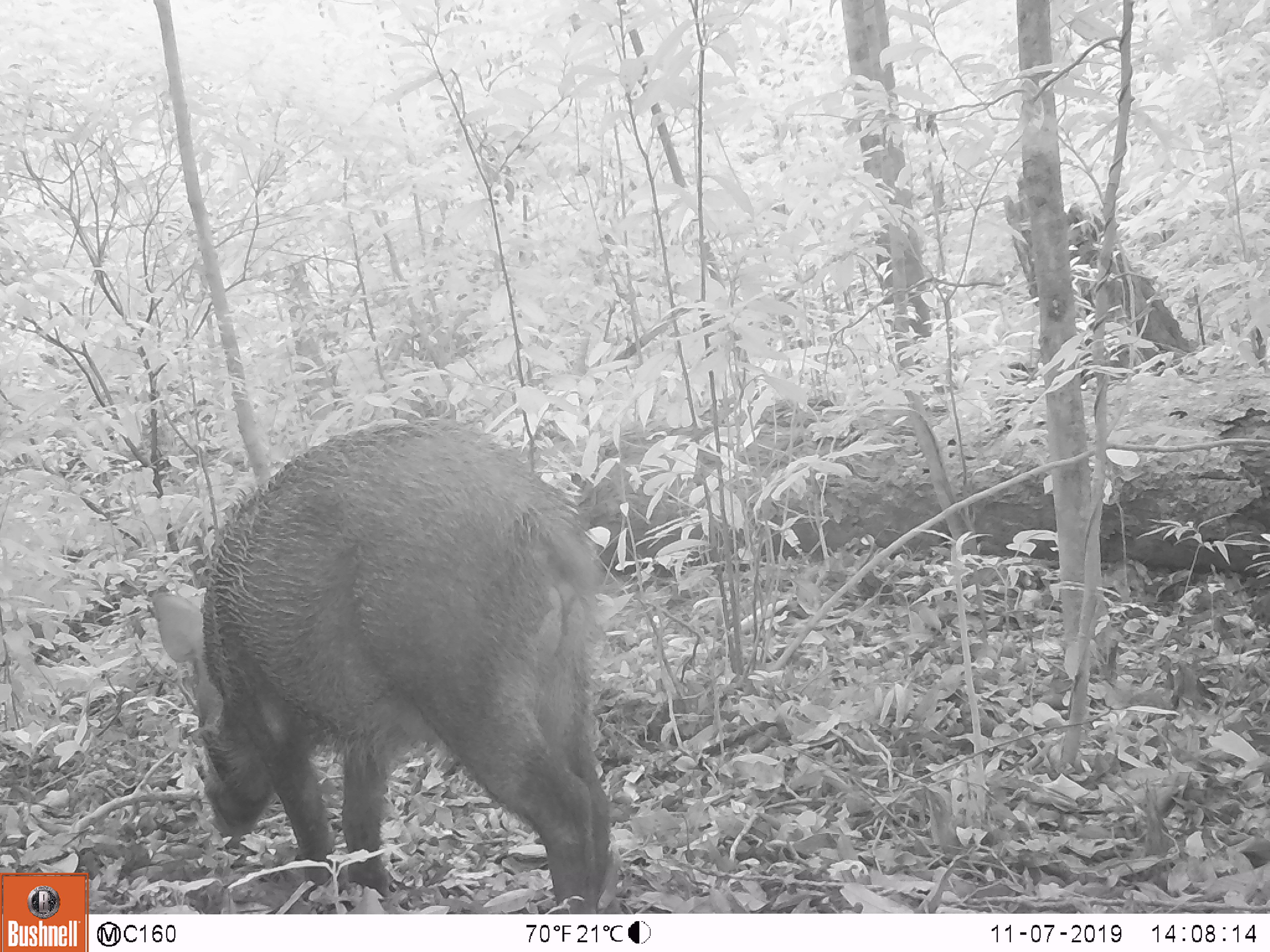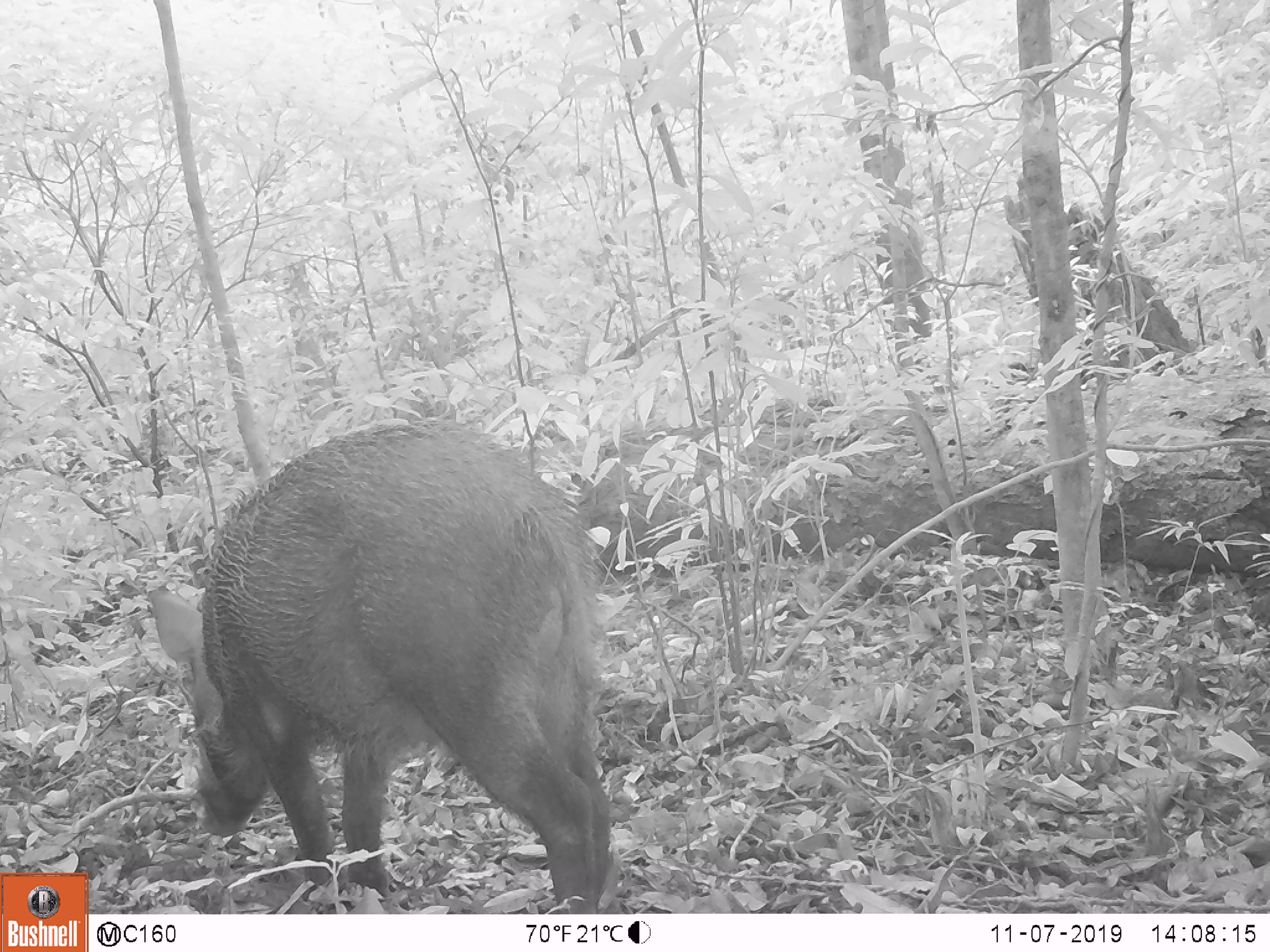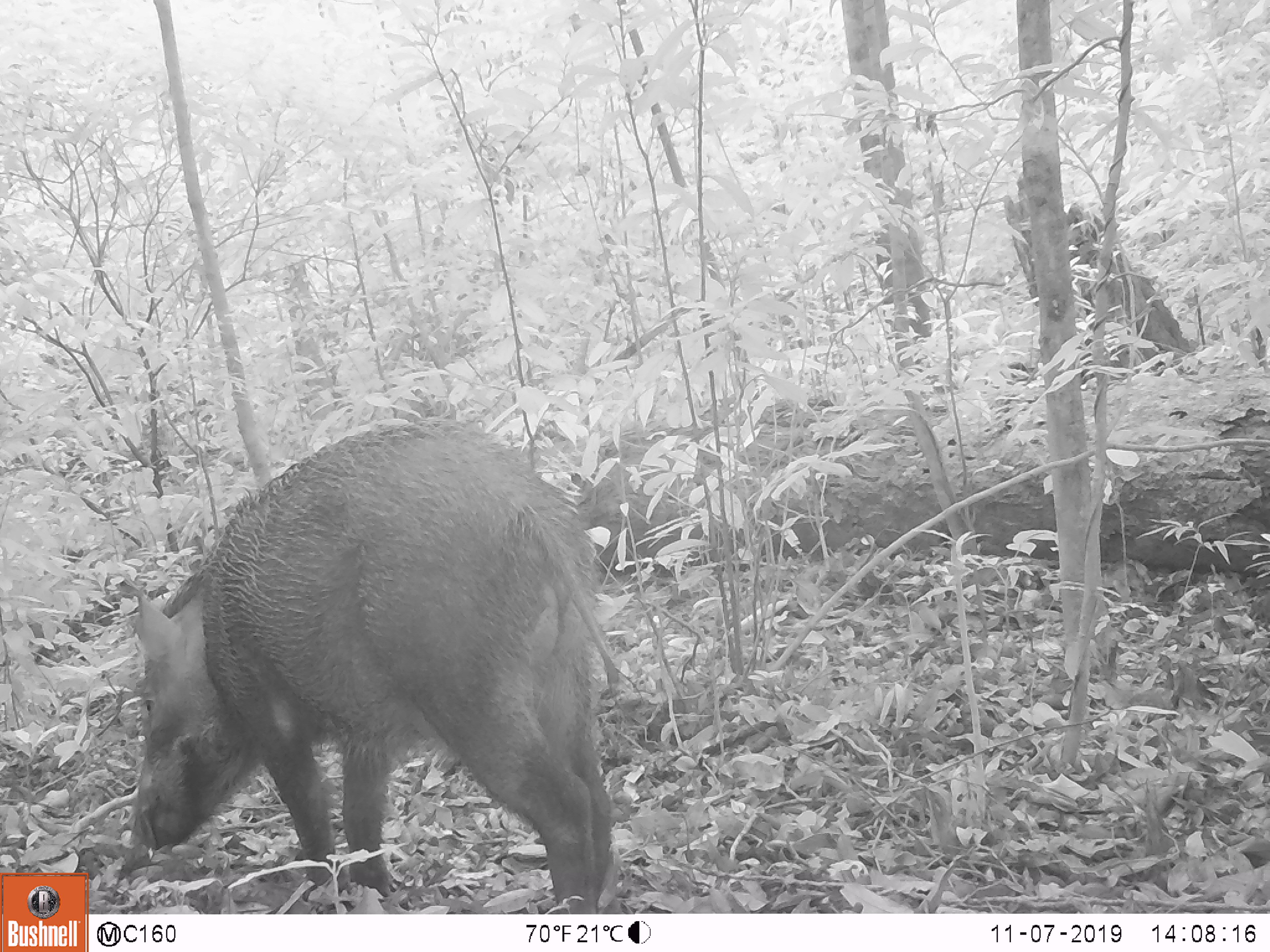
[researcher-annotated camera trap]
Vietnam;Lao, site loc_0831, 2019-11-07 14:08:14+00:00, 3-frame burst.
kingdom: Animalia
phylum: Chordata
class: Mammalia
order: Artiodactyla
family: Suidae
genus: Sus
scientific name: Sus scrofa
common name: eurasian wild pig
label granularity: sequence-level